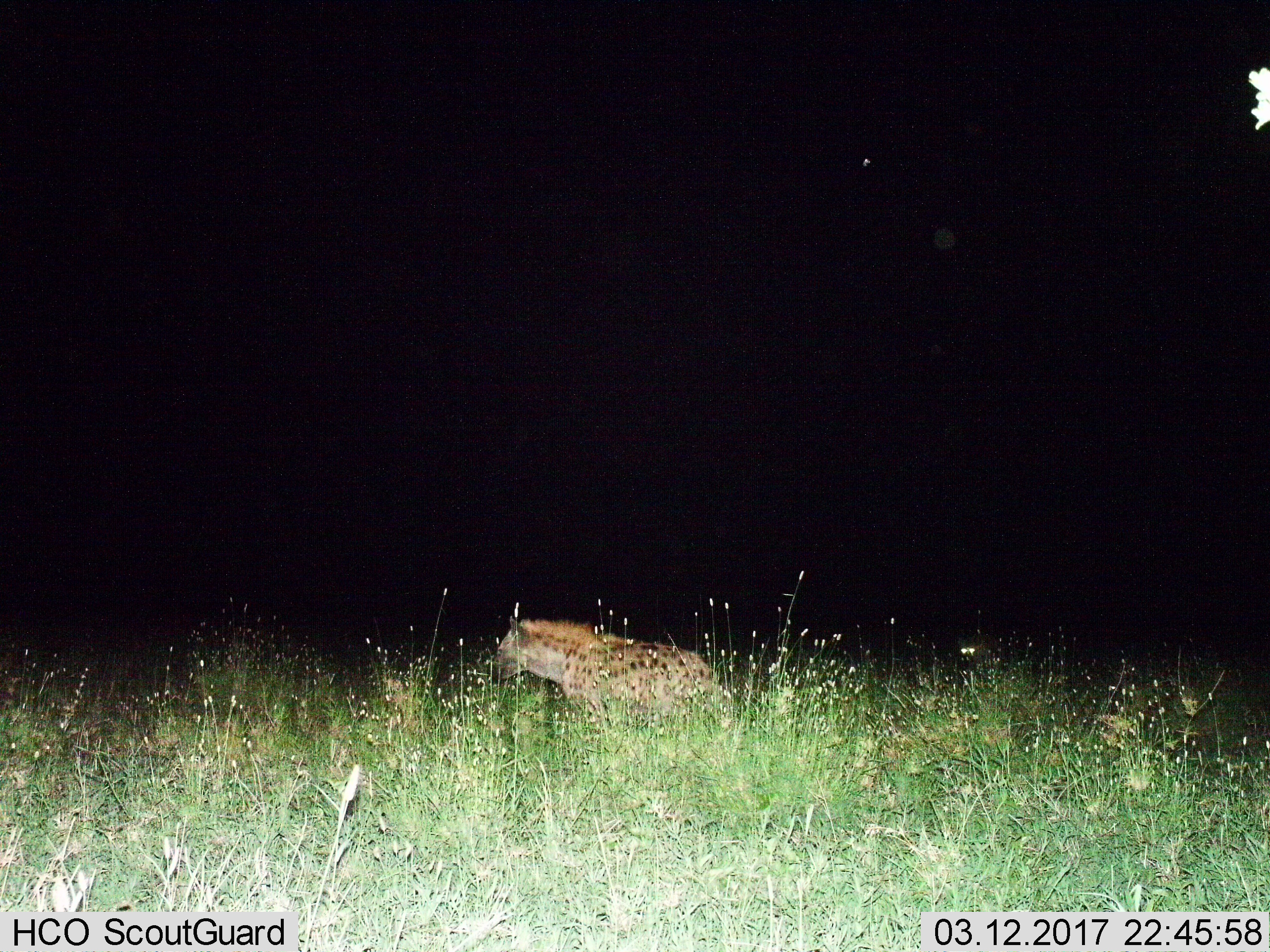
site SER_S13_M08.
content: unidentified animal